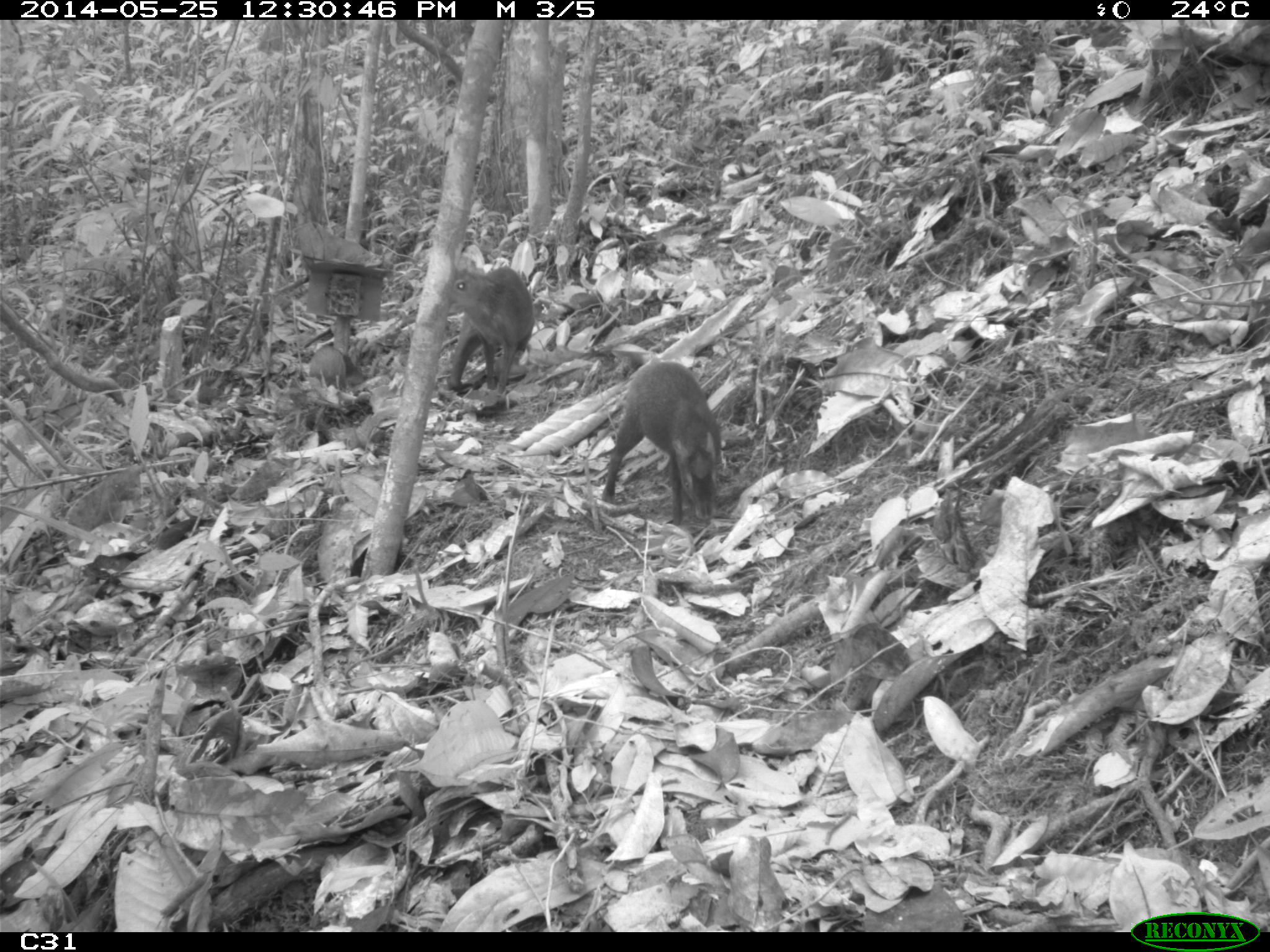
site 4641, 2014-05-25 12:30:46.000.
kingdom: Animalia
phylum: Chordata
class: Mammalia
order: Rodentia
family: Dasyproctidae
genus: Dasyprocta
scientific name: Dasyprocta leporina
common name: red-rumped agouti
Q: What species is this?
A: Dasyprocta leporina (red-rumped agouti).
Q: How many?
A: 3.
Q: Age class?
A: Adult.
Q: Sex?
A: Female.